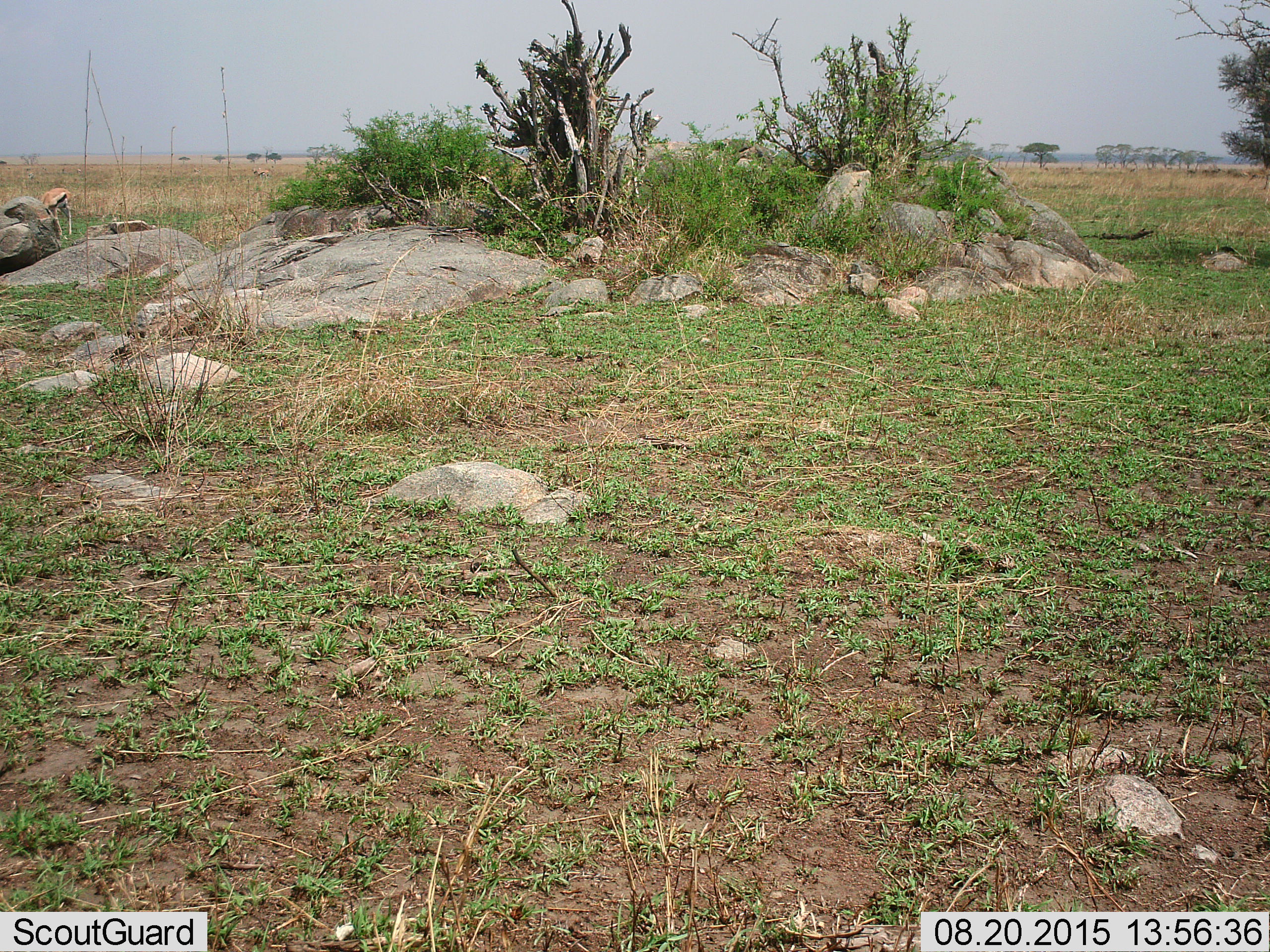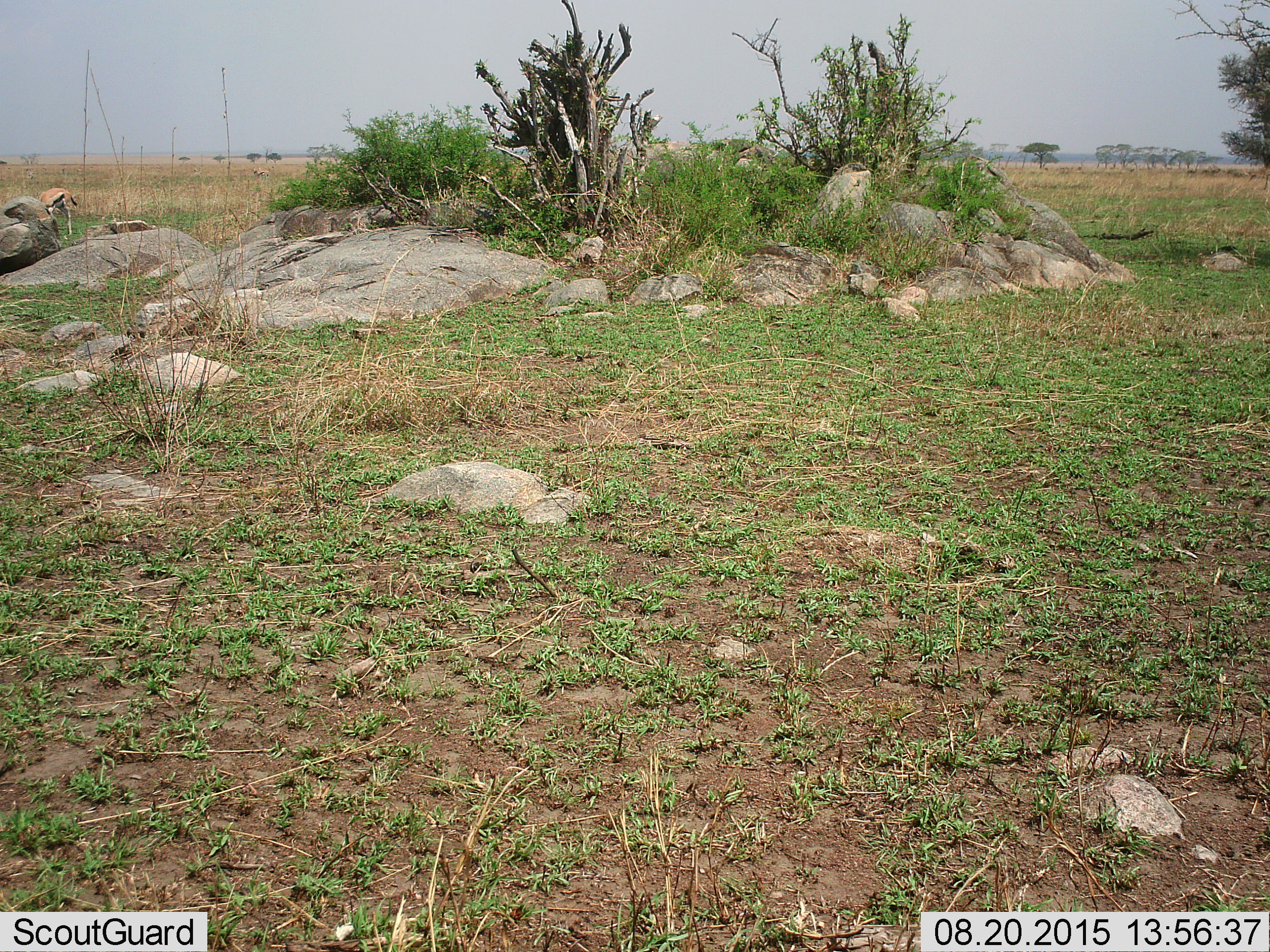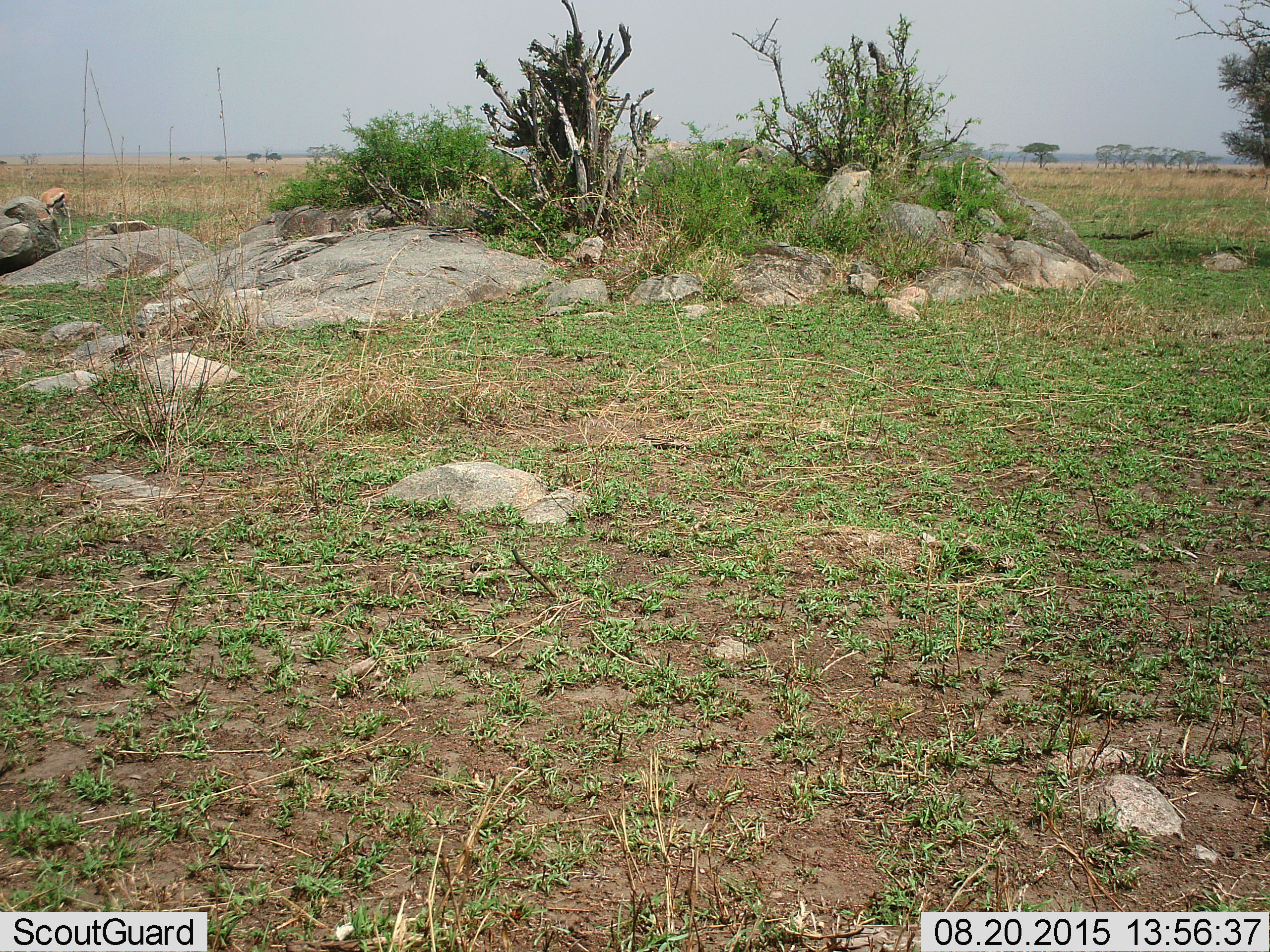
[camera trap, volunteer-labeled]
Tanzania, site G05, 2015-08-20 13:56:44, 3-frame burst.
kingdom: Animalia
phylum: Chordata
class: Mammalia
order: Artiodactyla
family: Bovidae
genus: Eudorcas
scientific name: Eudorcas thomsonii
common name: thomson's gazelle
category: gazellethomsons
Gazellethomsons (thomson's gazelle) (Eudorcas thomsonii), count 1. Behavior (volunteer vote fractions): standing 33%, resting 0%, moving 11%, interacting 0%. Young present (vote fraction): 0%. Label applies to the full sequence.